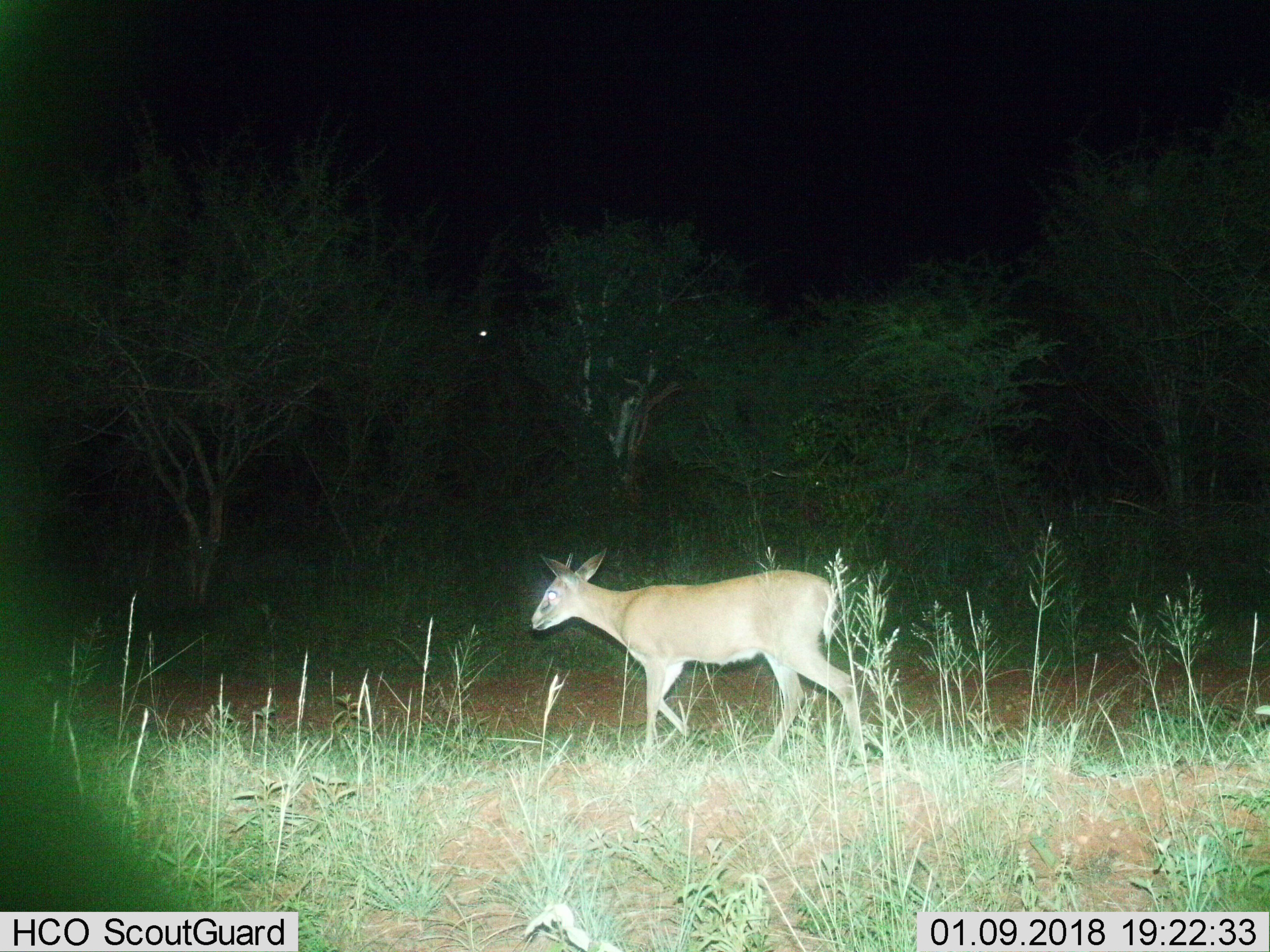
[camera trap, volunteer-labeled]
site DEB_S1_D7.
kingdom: Animalia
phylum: Chordata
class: Mammalia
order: Artiodactyla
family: Bovidae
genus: Sylvicapra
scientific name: Sylvicapra grimmia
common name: common duiker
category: duikercommongrey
Duikercommongrey (common duiker) (Sylvicapra grimmia), count 1. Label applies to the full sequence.